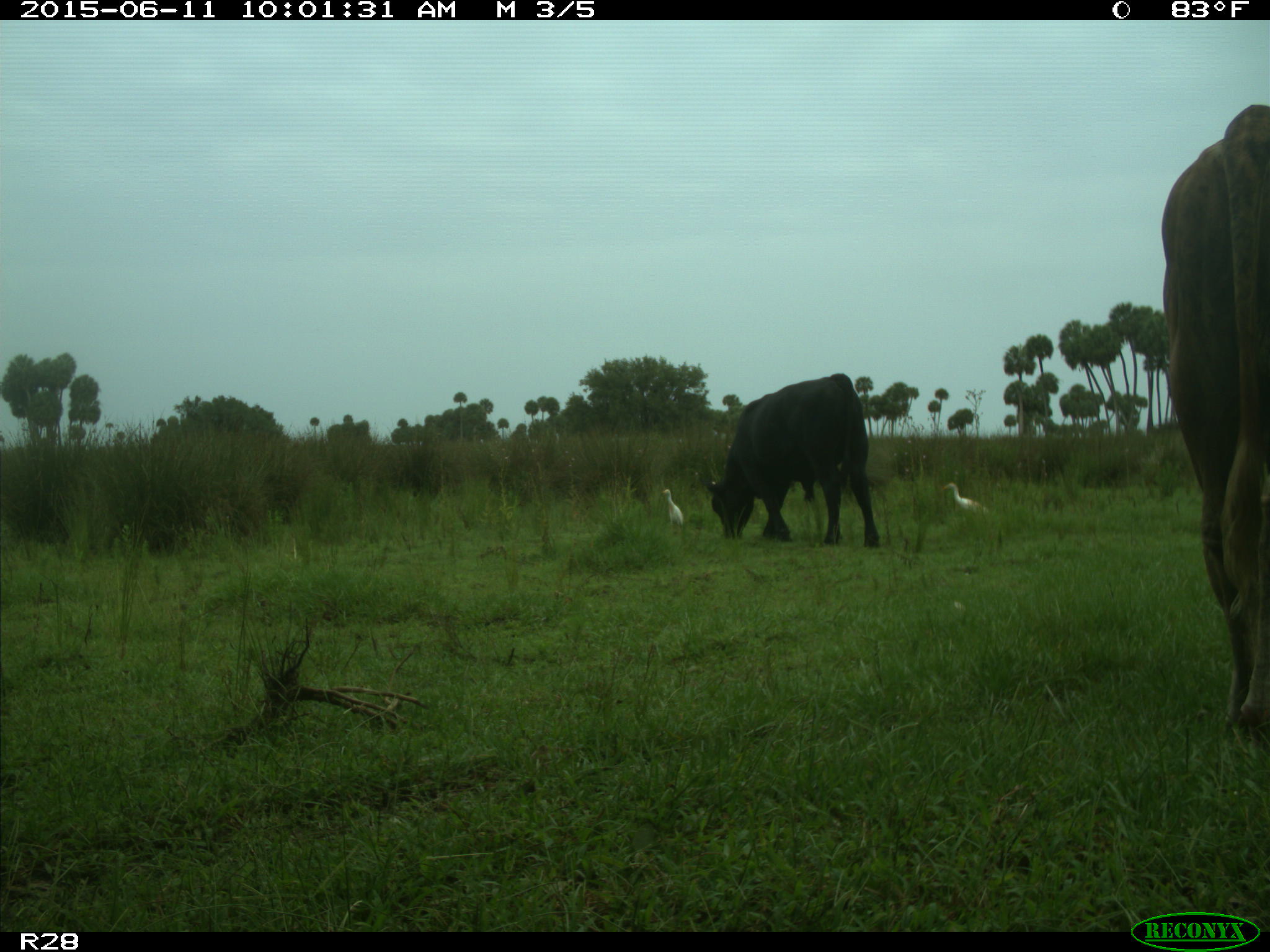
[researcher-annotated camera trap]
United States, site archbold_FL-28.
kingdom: Animalia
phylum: Chordata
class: Mammalia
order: Artiodactyla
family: Bovidae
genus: Bos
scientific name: Bos taurus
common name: domestic cow